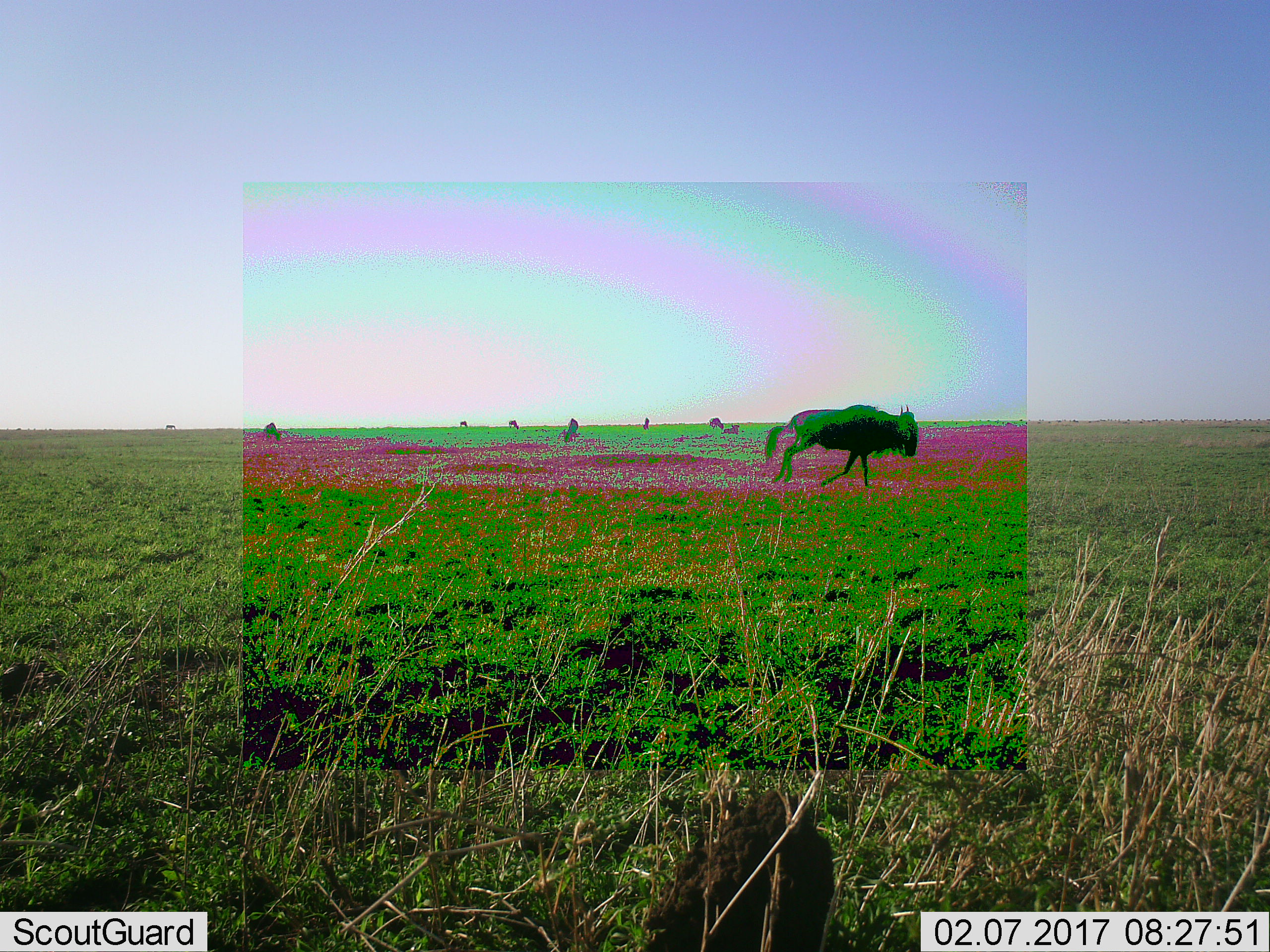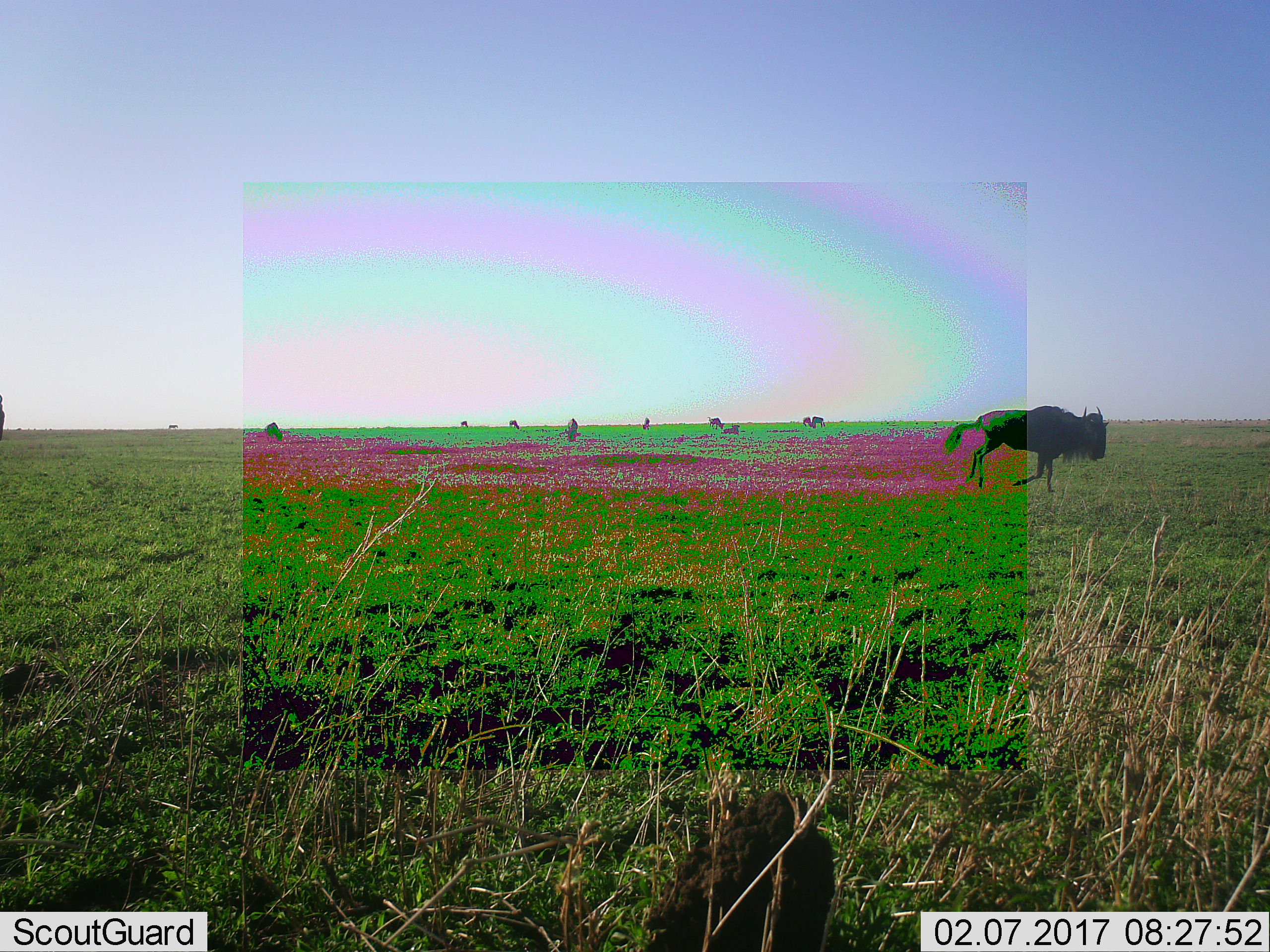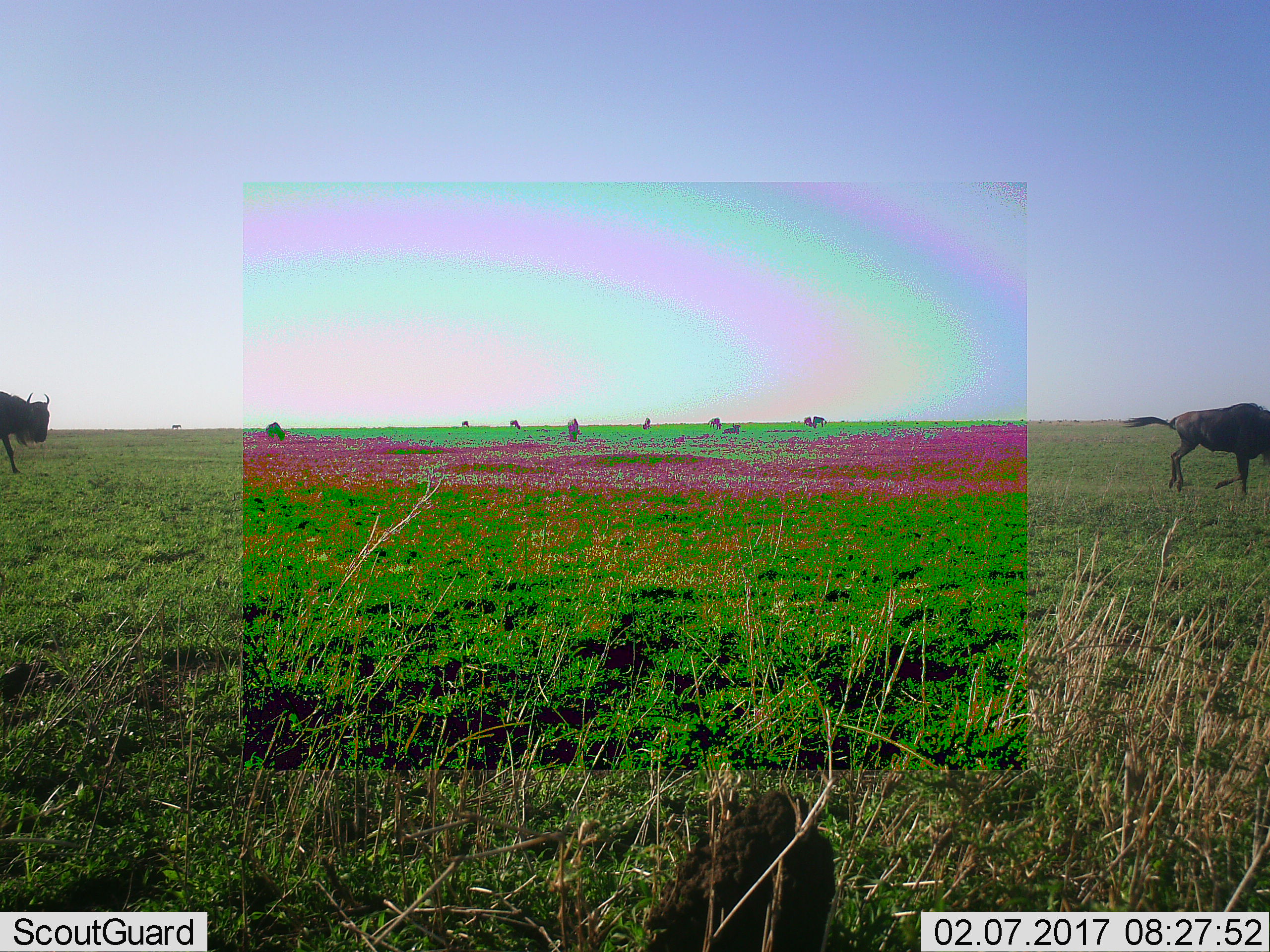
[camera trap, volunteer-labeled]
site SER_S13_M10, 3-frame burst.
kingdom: Animalia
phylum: Chordata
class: Mammalia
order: Artiodactyla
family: Bovidae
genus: Connochaetes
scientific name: Connochaetes taurinus taurinus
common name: blue wildebeest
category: wildebeestblue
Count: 9.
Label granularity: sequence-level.